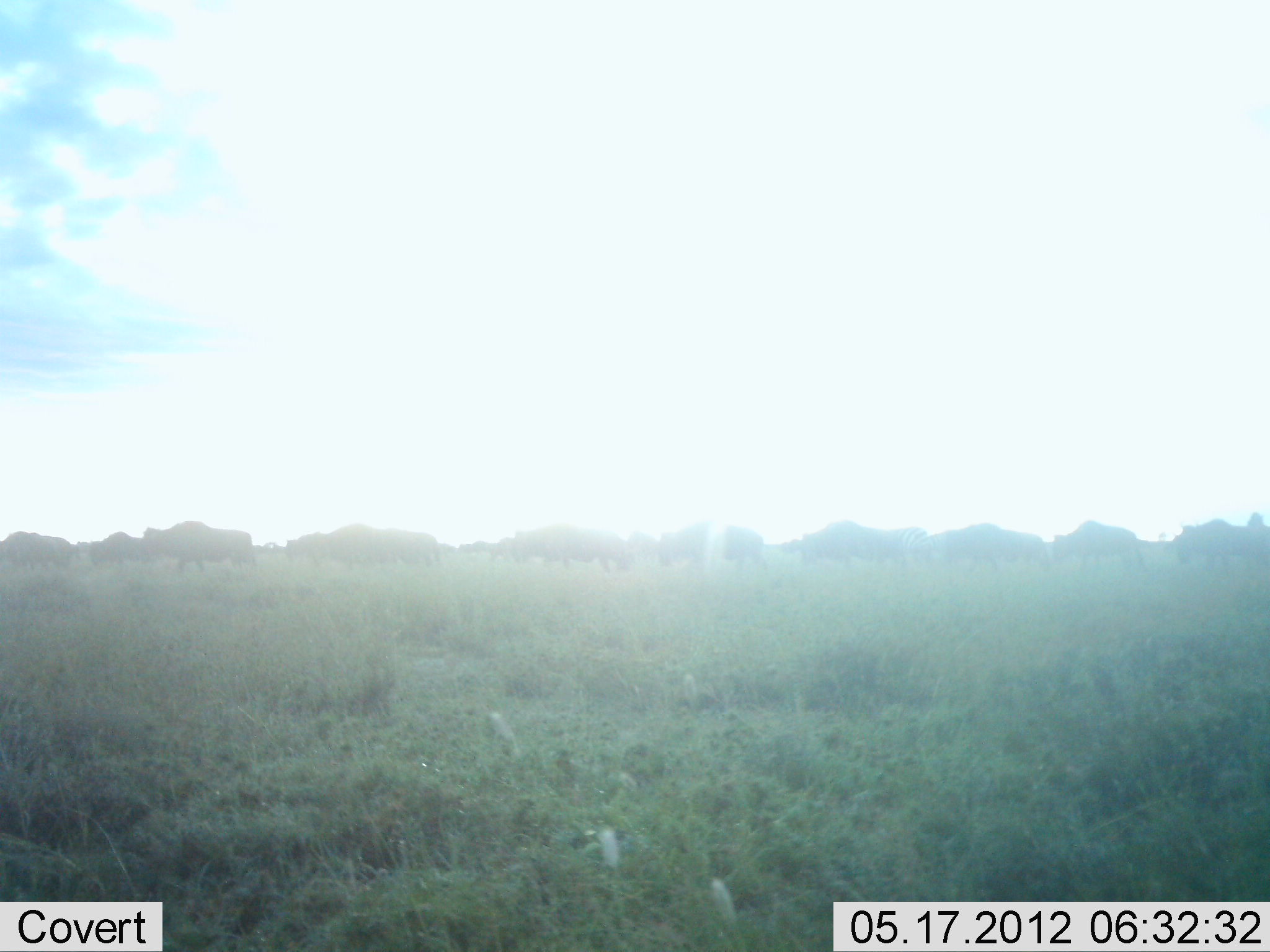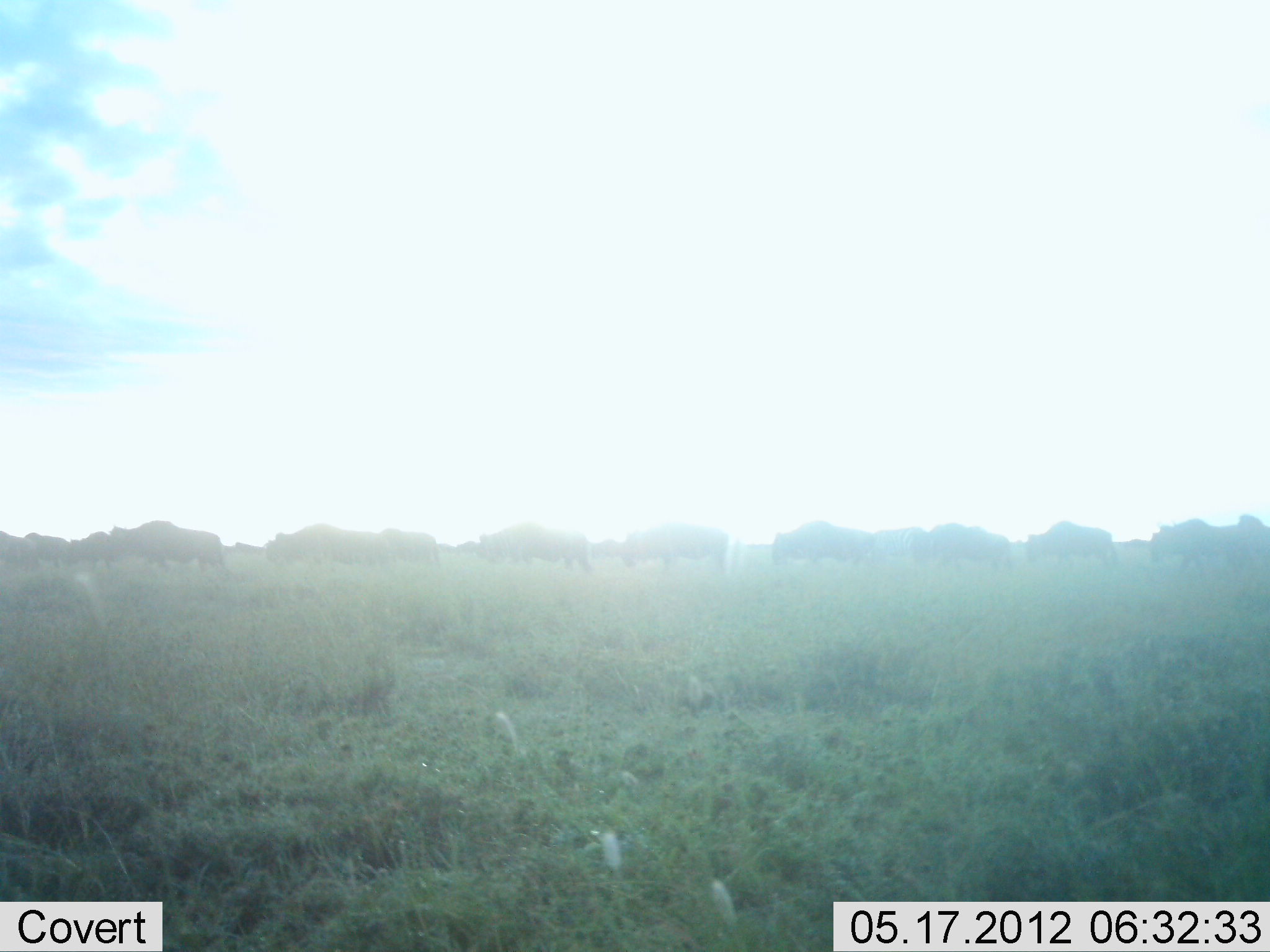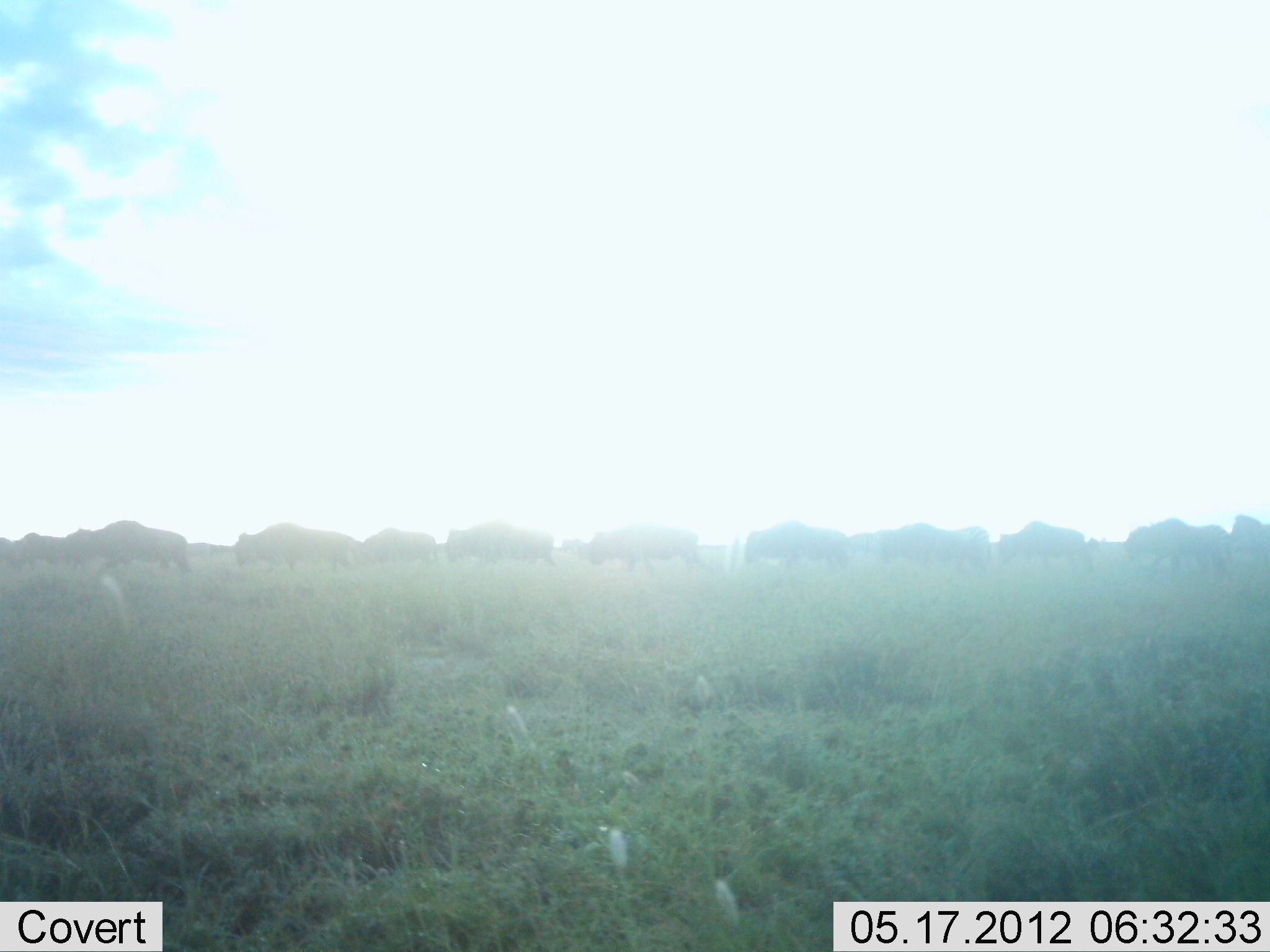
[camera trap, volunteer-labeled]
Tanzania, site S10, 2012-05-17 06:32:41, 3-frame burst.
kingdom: Animalia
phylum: Chordata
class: Mammalia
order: Artiodactyla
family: Bovidae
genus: Connochaetes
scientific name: Connochaetes taurinus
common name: blue wildebeest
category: wildebeest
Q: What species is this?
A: Wildebeest (blue wildebeest) (Connochaetes taurinus).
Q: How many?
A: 11-50.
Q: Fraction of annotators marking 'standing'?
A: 10%.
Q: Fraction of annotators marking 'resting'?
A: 0%.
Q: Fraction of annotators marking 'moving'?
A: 100%.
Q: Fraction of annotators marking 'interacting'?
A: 0%.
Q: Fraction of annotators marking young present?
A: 0%.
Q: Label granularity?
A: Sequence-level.